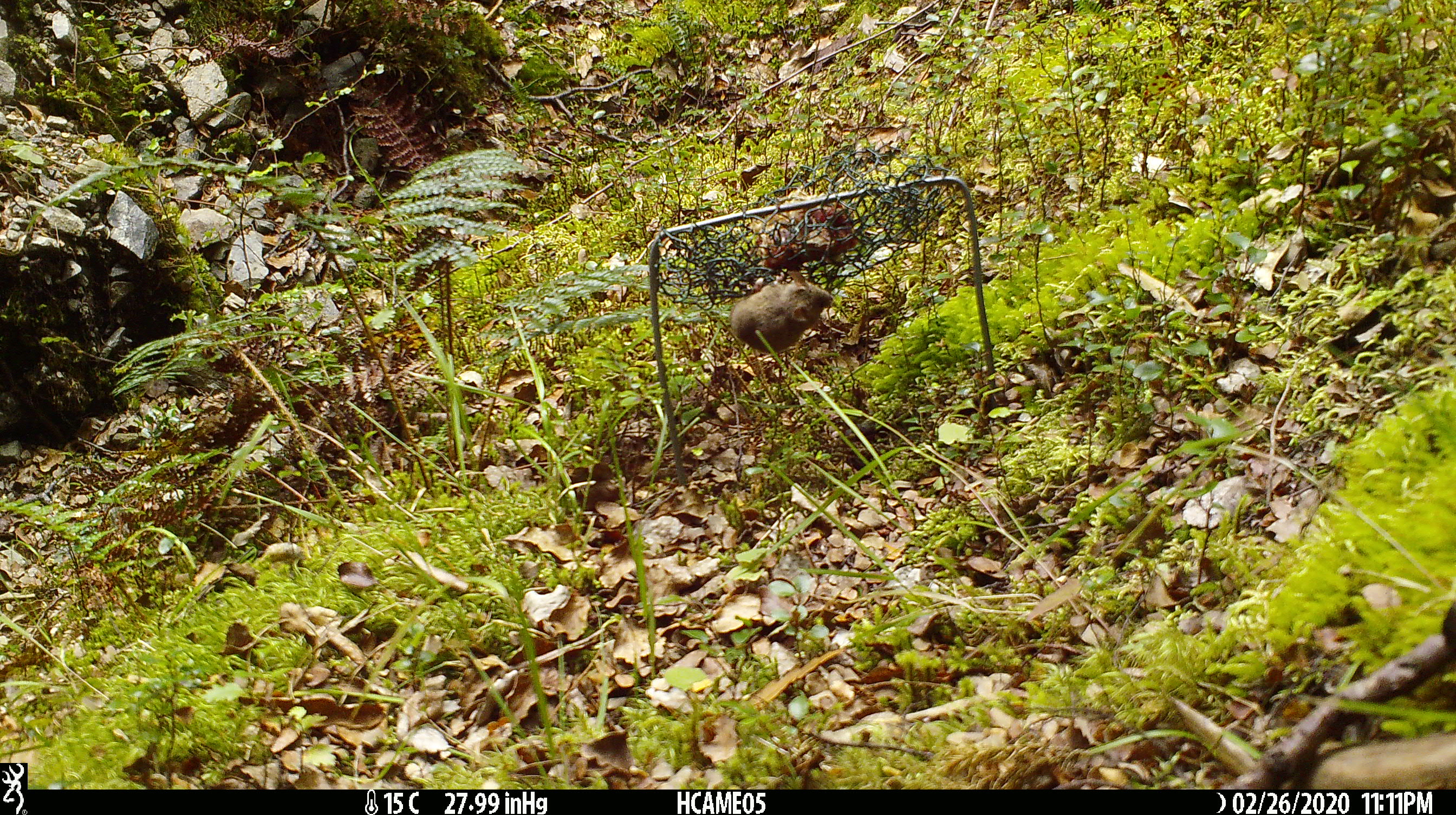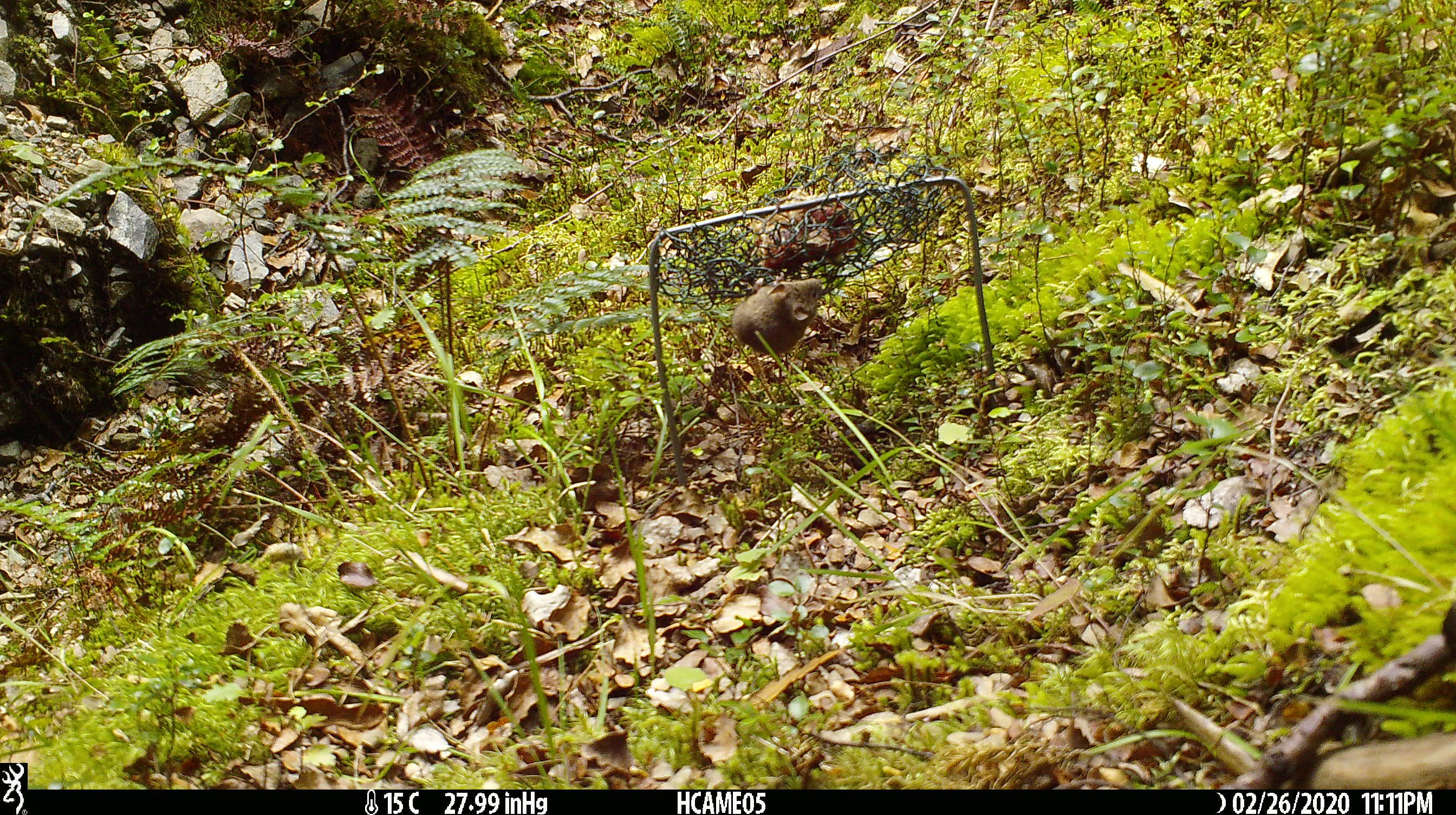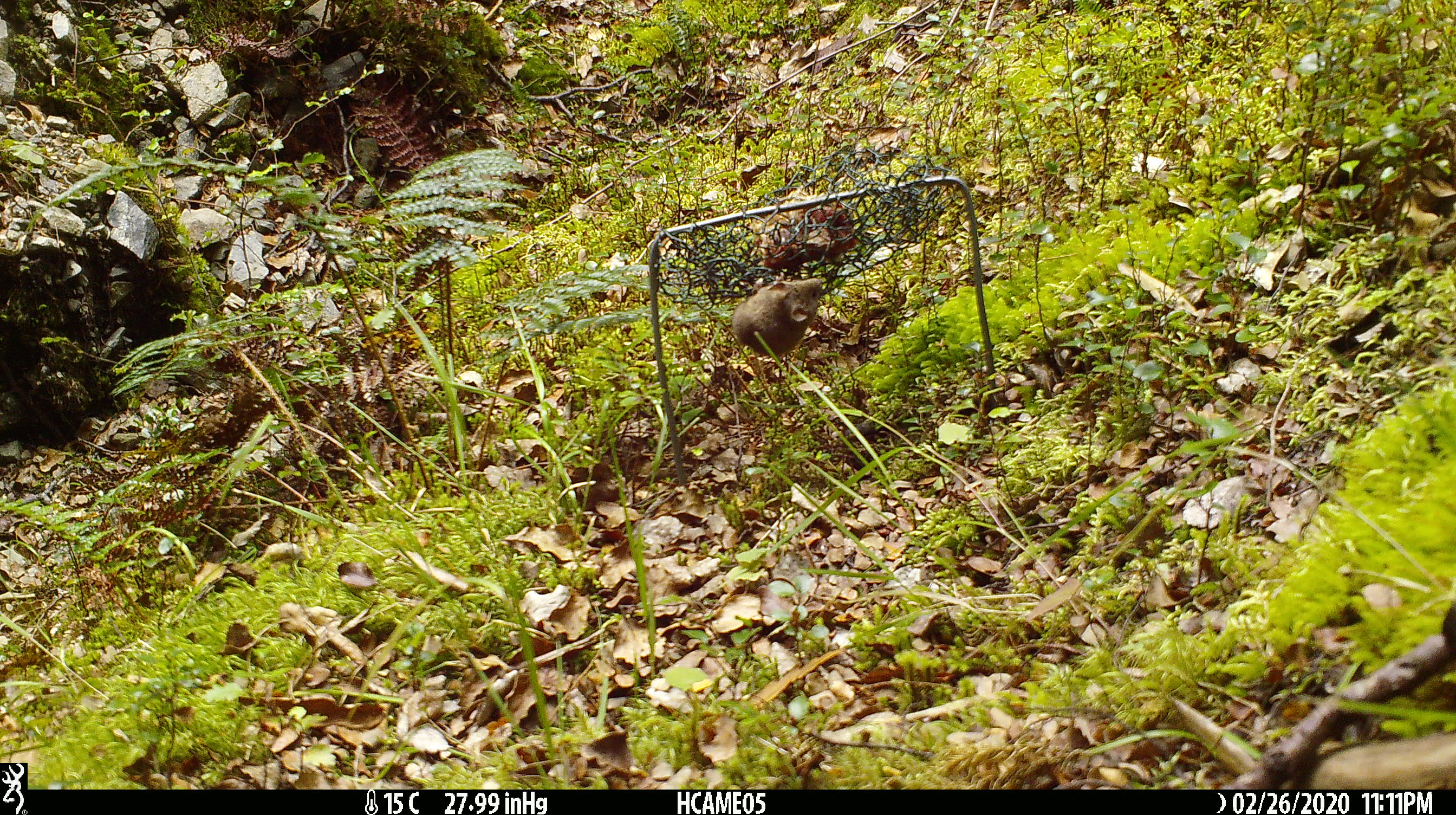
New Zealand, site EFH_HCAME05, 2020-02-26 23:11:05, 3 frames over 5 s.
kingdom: Animalia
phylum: Chordata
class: Mammalia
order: Rodentia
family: Muridae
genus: Mus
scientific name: Mus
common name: mouse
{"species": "mouse (Mus)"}